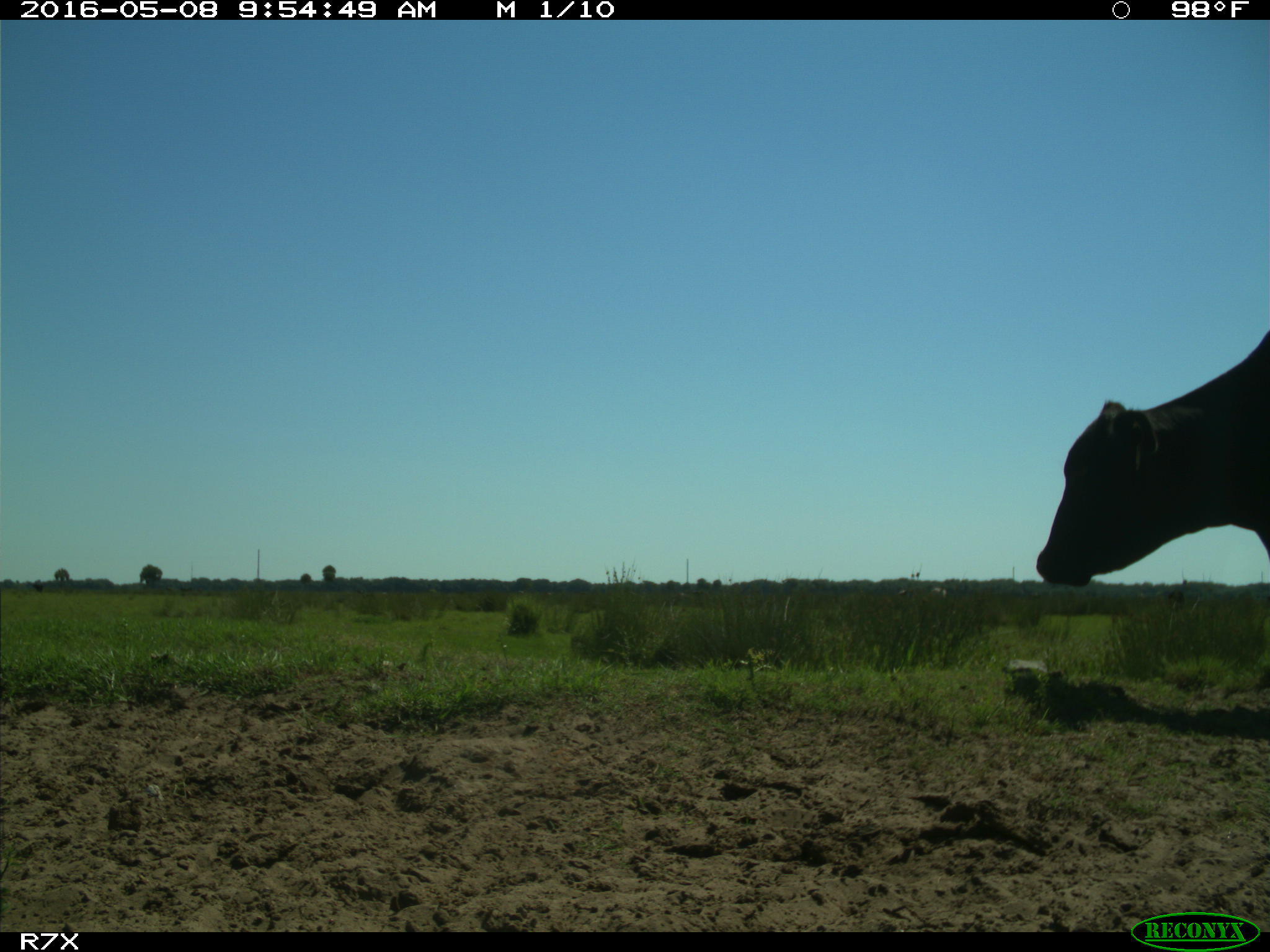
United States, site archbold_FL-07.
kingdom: Animalia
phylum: Chordata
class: Mammalia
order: Artiodactyla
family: Bovidae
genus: Bos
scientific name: Bos taurus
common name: domestic cow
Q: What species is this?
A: Bos taurus (domestic cow).